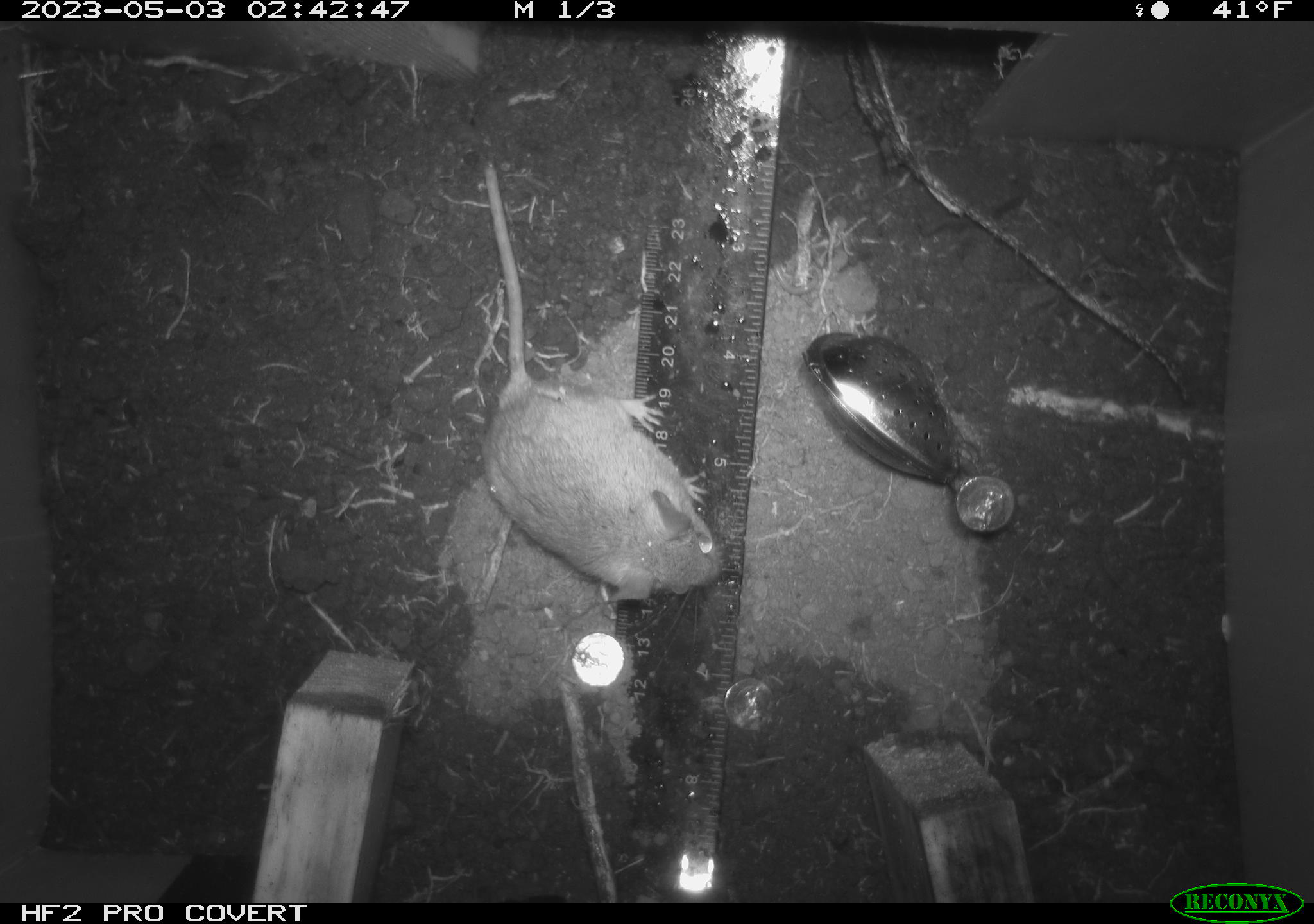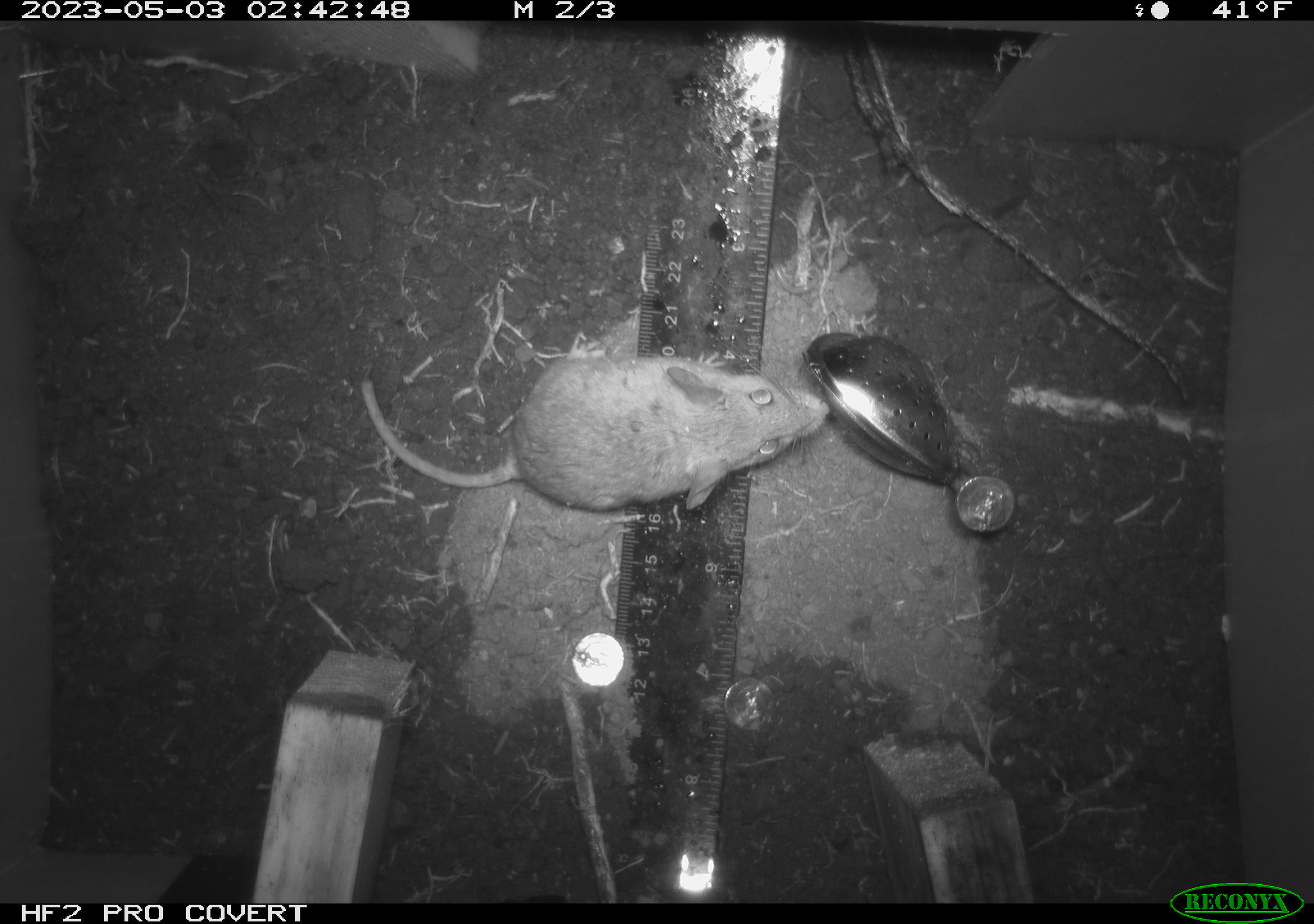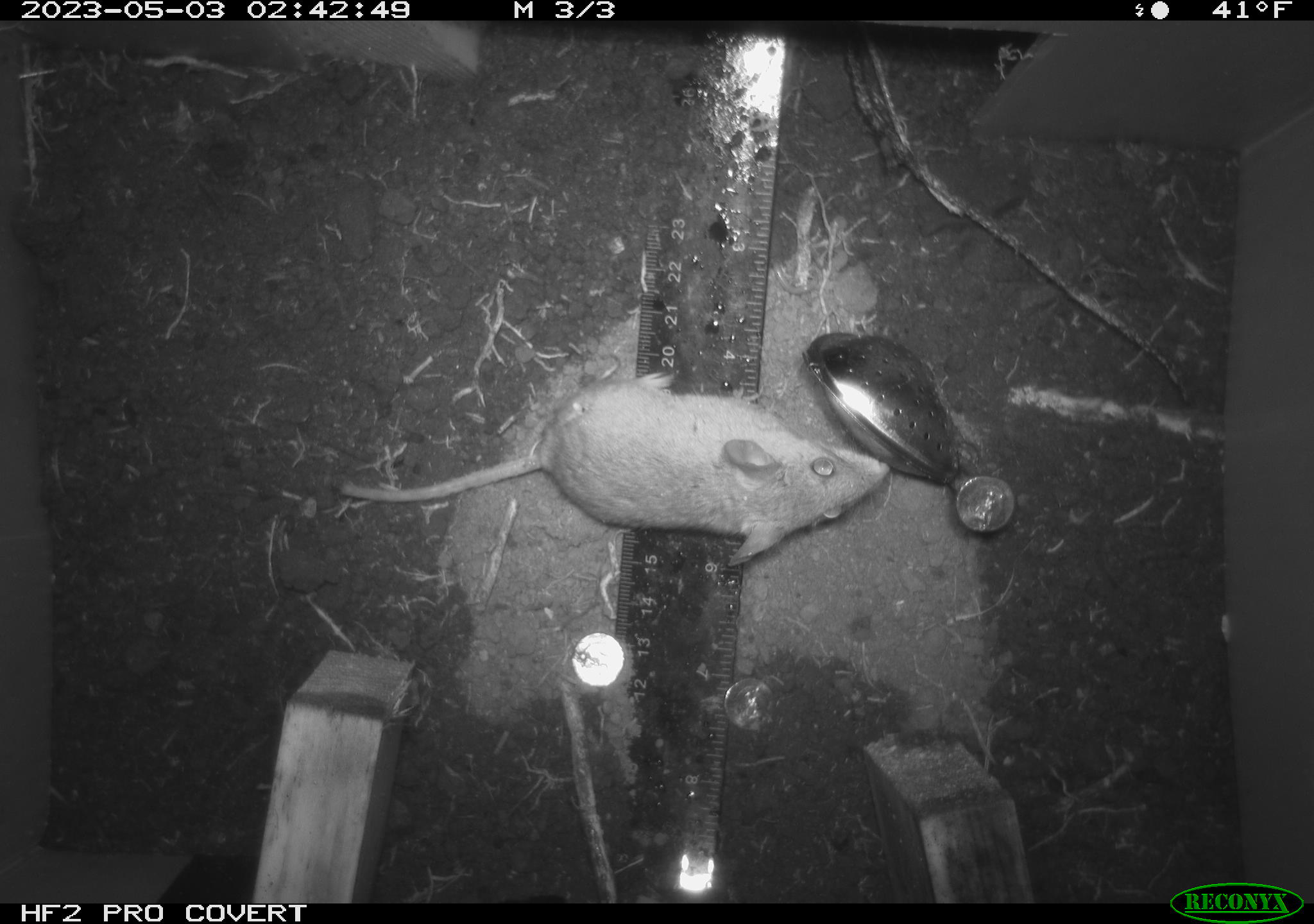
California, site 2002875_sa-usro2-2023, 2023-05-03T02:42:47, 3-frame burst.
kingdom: Animalia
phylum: Chordata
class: Mammalia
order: Rodentia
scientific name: Rodentia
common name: mouse species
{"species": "mouse species (Rodentia)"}